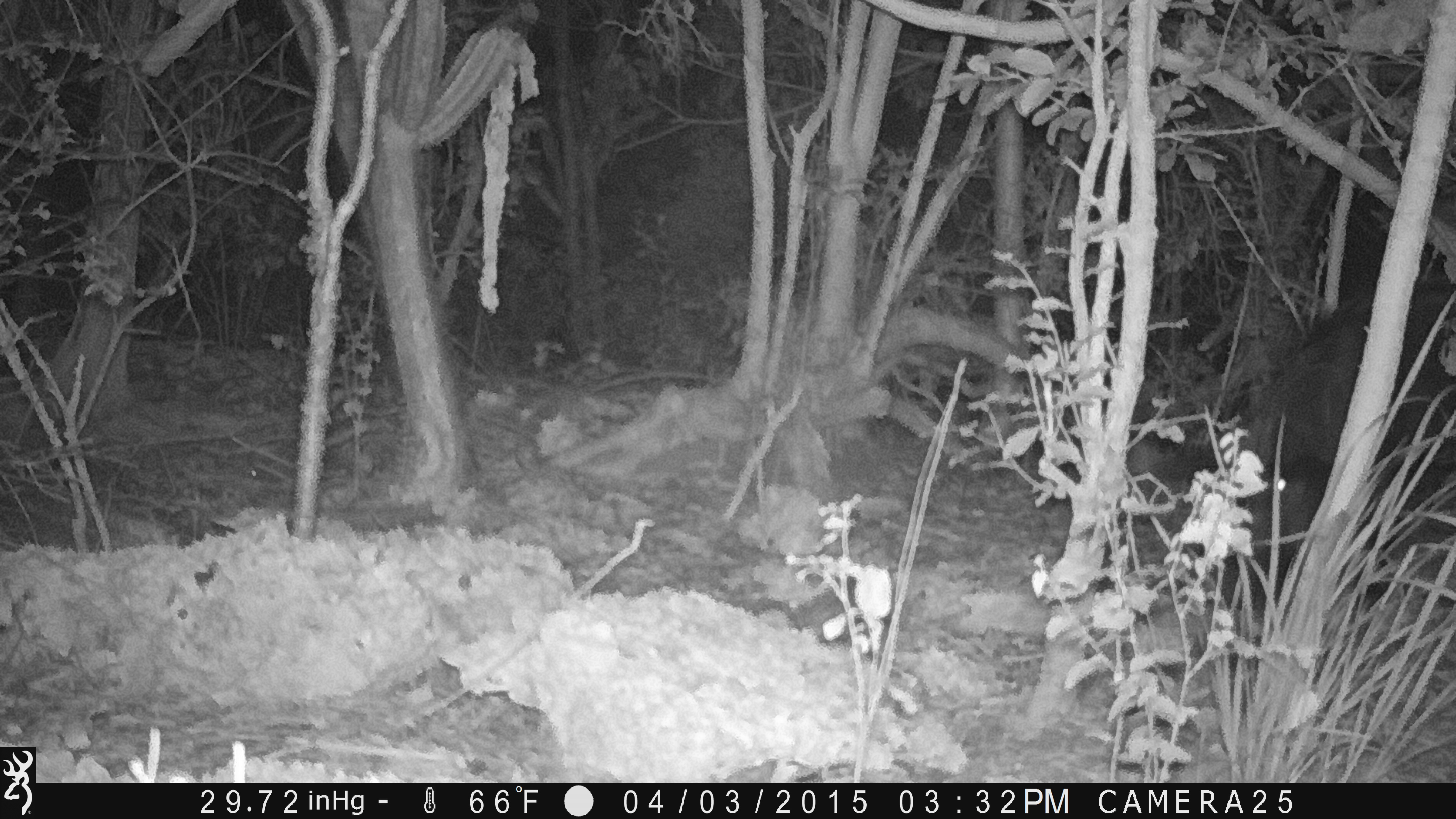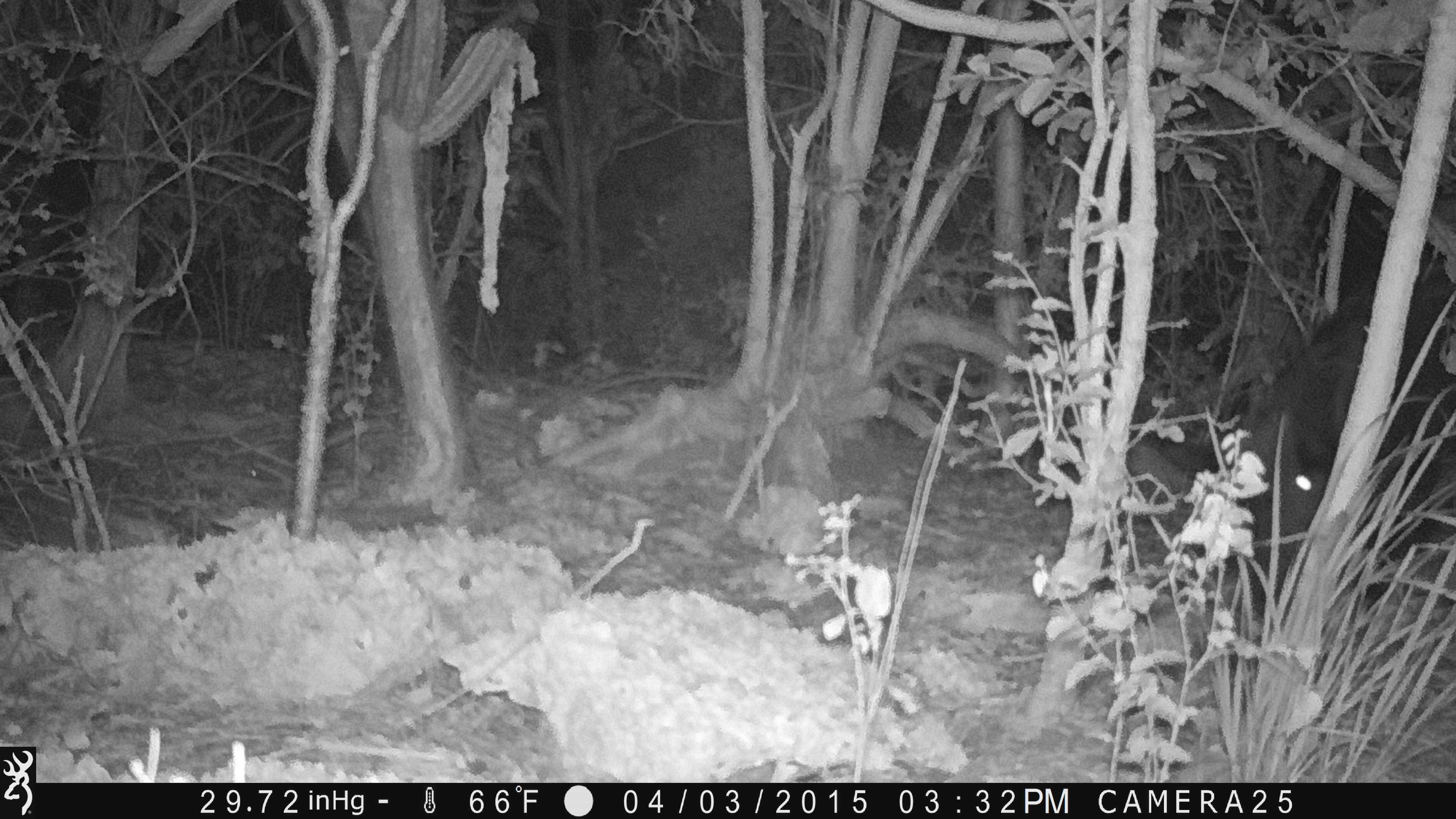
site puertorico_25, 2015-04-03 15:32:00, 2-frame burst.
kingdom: Animalia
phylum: Chordata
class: Mammalia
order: Artiodactyla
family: Suidae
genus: Sus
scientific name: Sus scrofa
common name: pig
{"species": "pig (Sus scrofa)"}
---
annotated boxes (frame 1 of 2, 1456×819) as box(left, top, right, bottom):
pig: box(1229, 273, 1456, 625)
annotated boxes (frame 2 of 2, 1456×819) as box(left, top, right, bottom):
pig: box(1138, 224, 1450, 599)